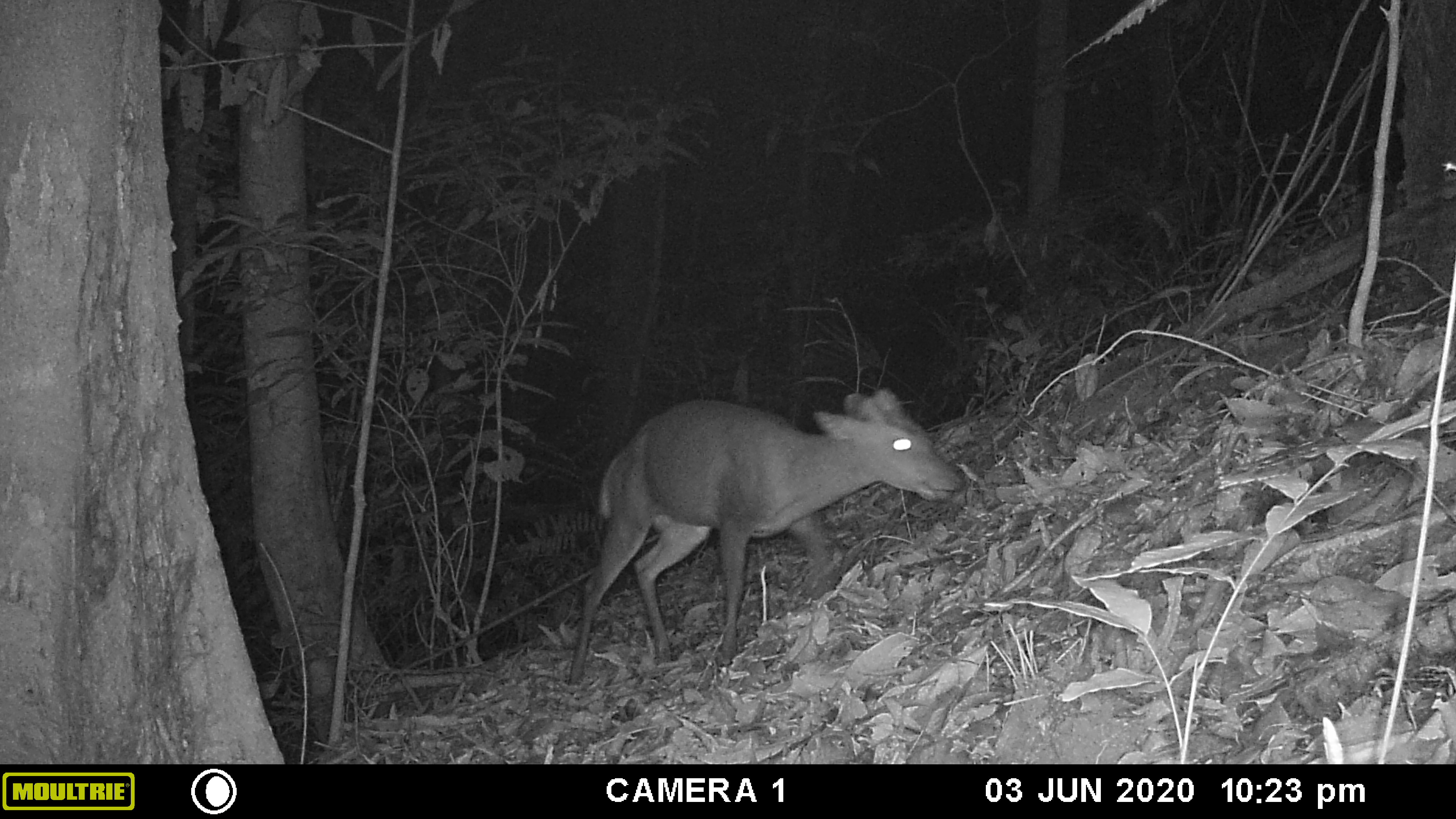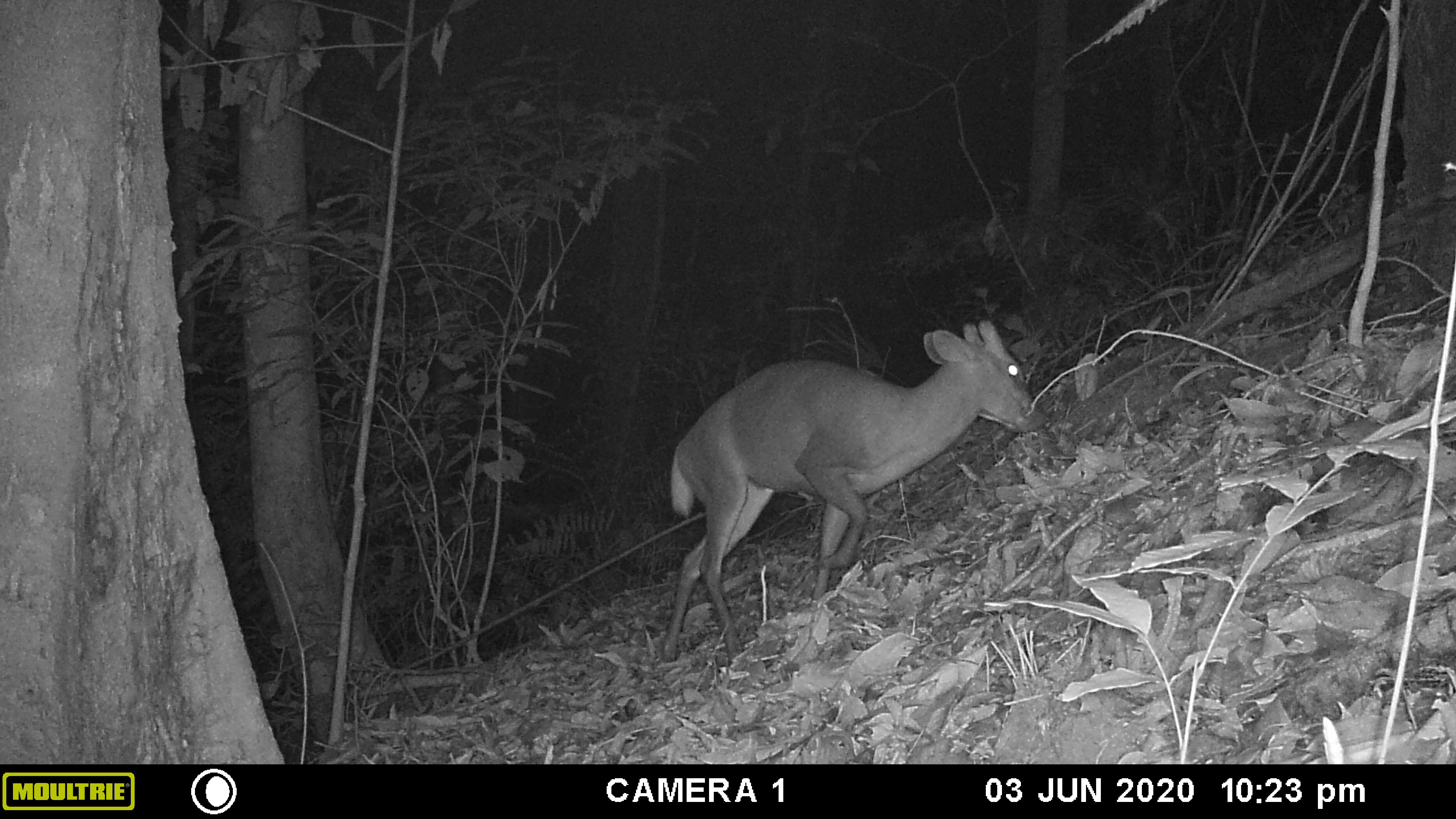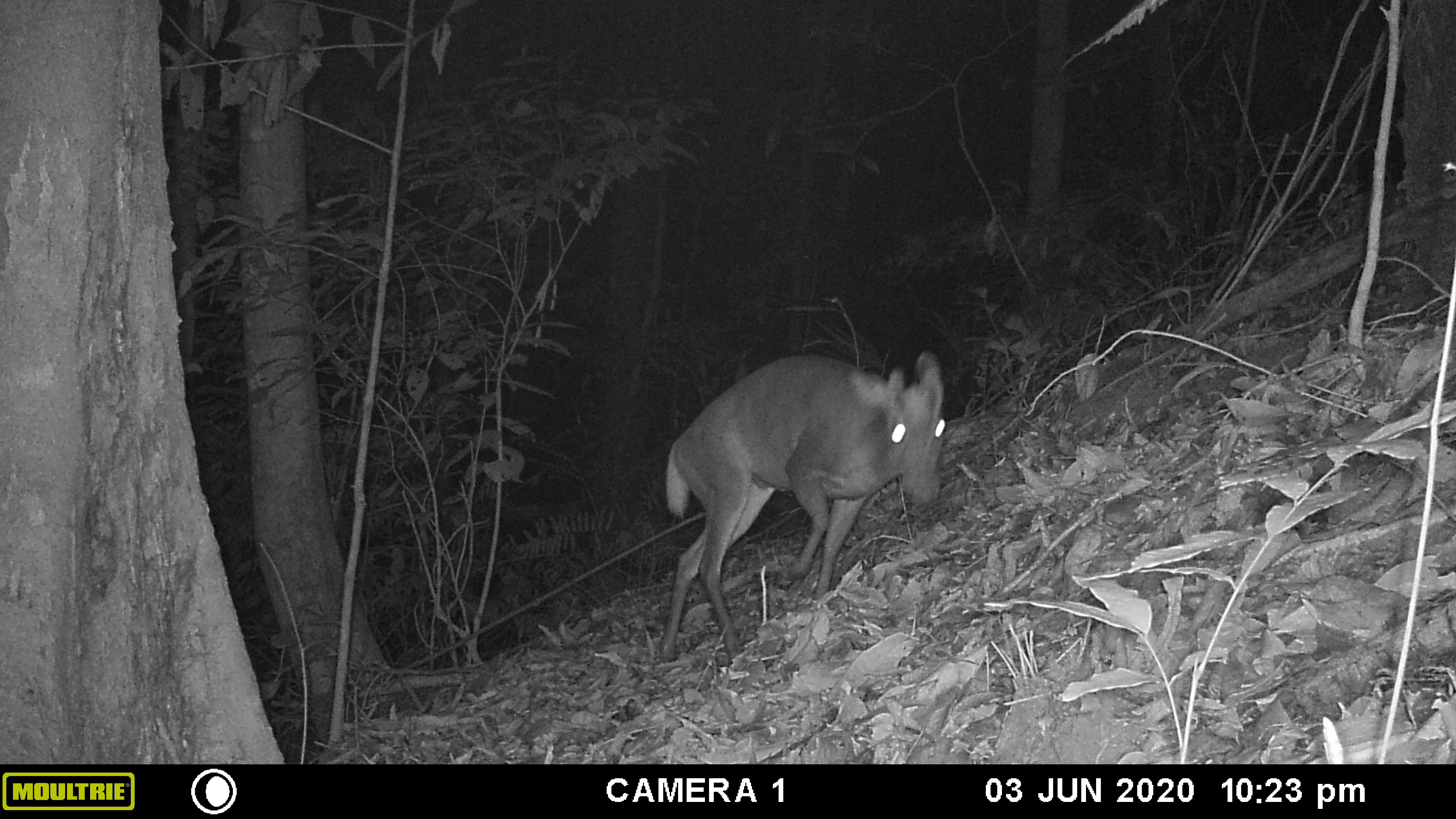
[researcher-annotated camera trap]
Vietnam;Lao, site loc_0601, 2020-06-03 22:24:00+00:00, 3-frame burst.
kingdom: Animalia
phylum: Chordata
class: Mammalia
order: Artiodactyla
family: Cervidae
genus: Muntiacus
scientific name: Muntiacus rooseveltorum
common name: roosevelt's muntjac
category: roosevelts muntjac group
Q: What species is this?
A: Roosevelts muntjac group (roosevelt's muntjac) (Muntiacus rooseveltorum).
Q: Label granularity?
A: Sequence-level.